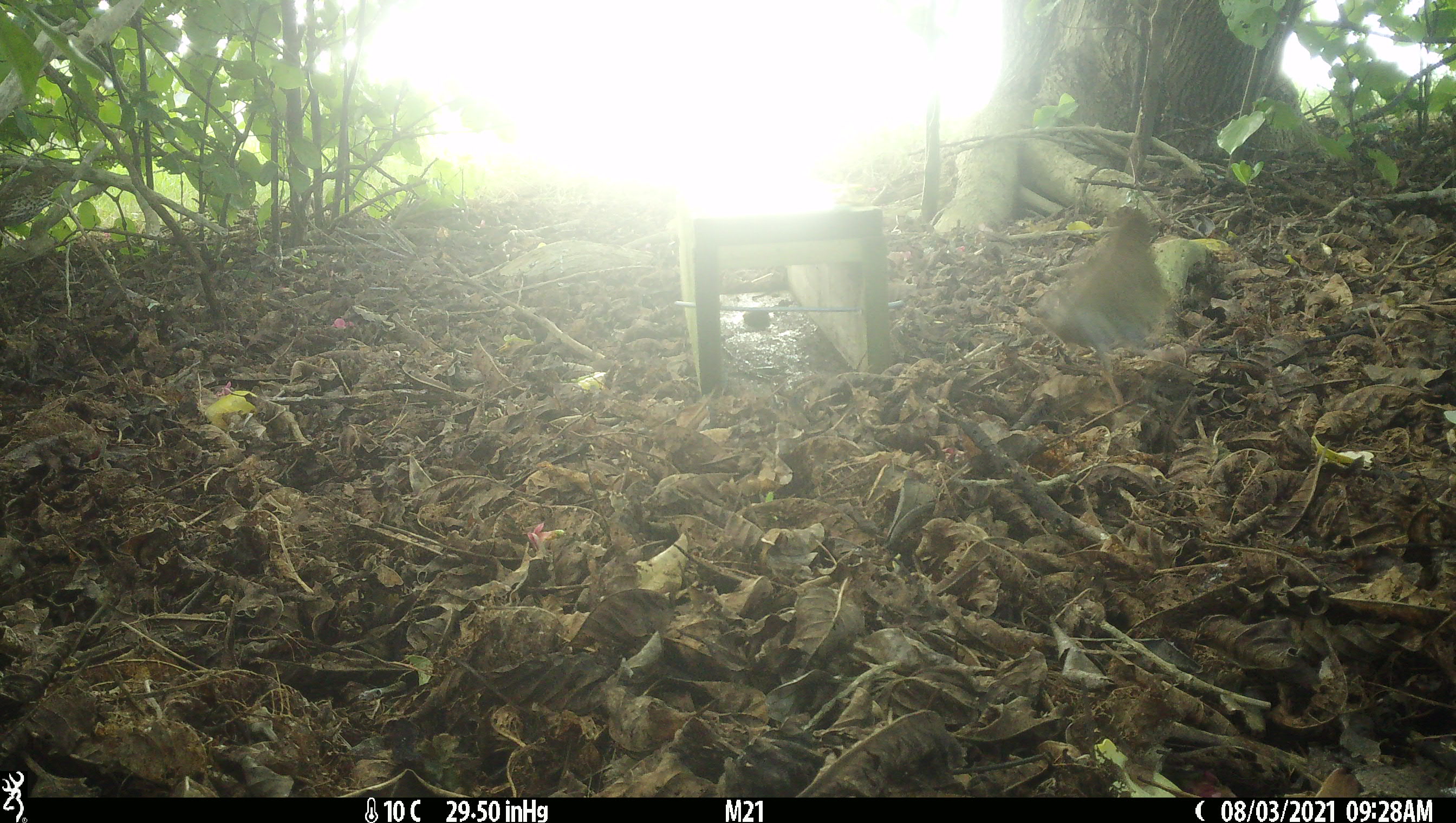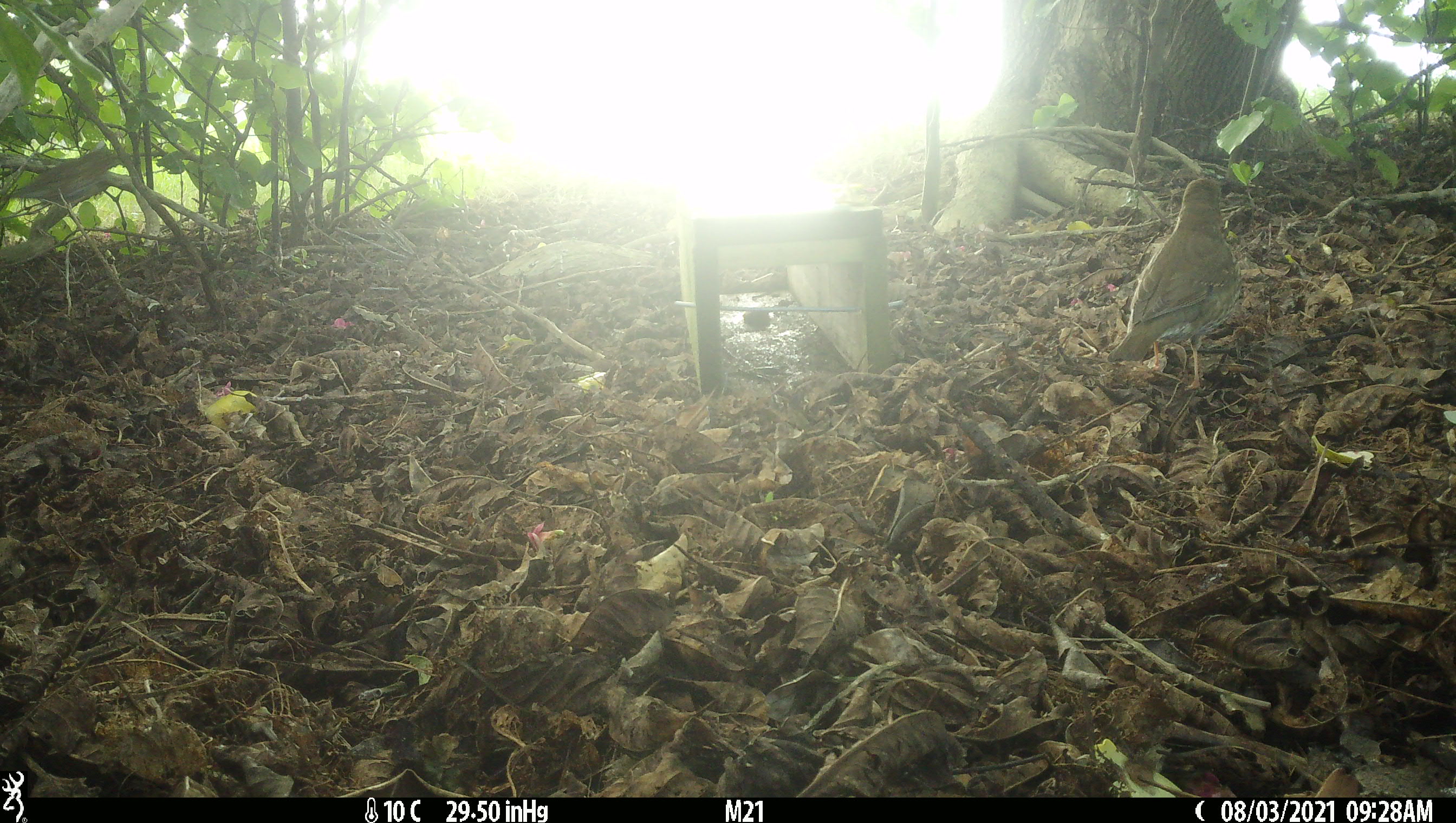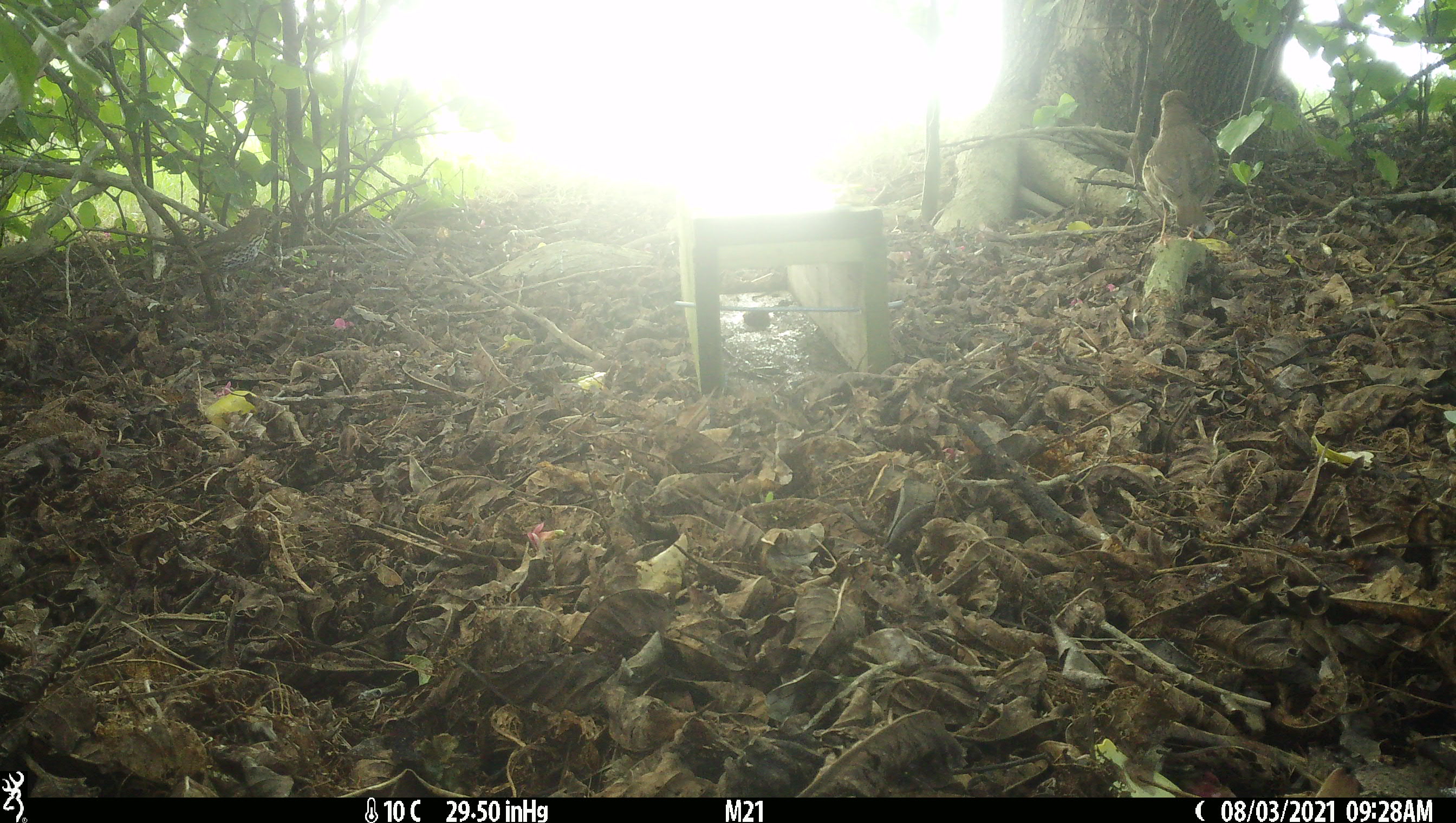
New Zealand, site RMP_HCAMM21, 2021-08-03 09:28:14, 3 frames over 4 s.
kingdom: Animalia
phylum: Chordata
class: Aves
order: Passeriformes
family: Turdidae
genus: Turdus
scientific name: Turdus philomelos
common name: song thrush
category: thrush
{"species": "thrush (song thrush) (Turdus philomelos)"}